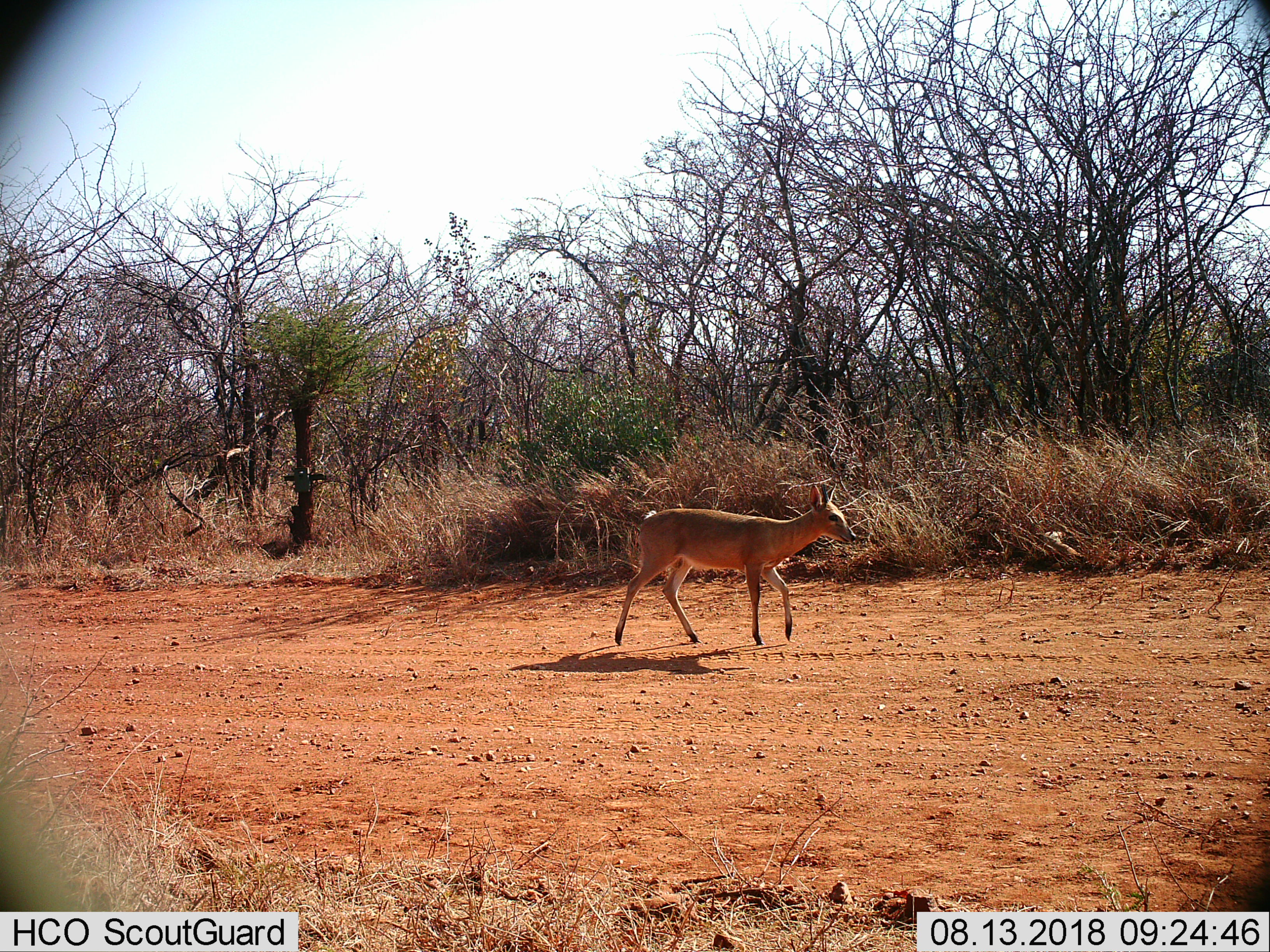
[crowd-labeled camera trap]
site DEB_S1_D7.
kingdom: Animalia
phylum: Chordata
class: Mammalia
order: Artiodactyla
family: Bovidae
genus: Sylvicapra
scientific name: Sylvicapra grimmia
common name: common duiker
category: duikercommongrey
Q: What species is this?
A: Duikercommongrey (common duiker) (Sylvicapra grimmia).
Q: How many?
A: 1.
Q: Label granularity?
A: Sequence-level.